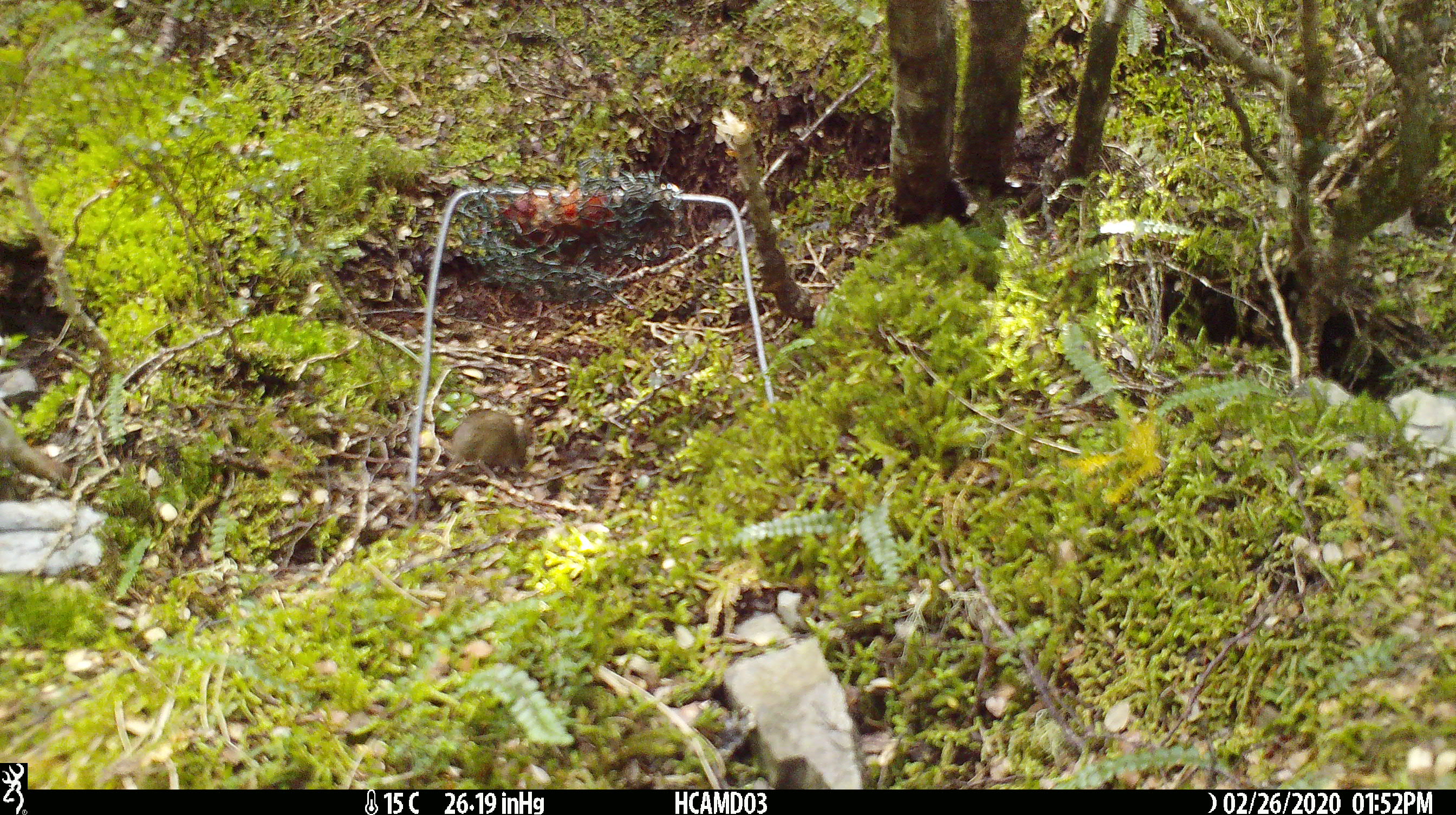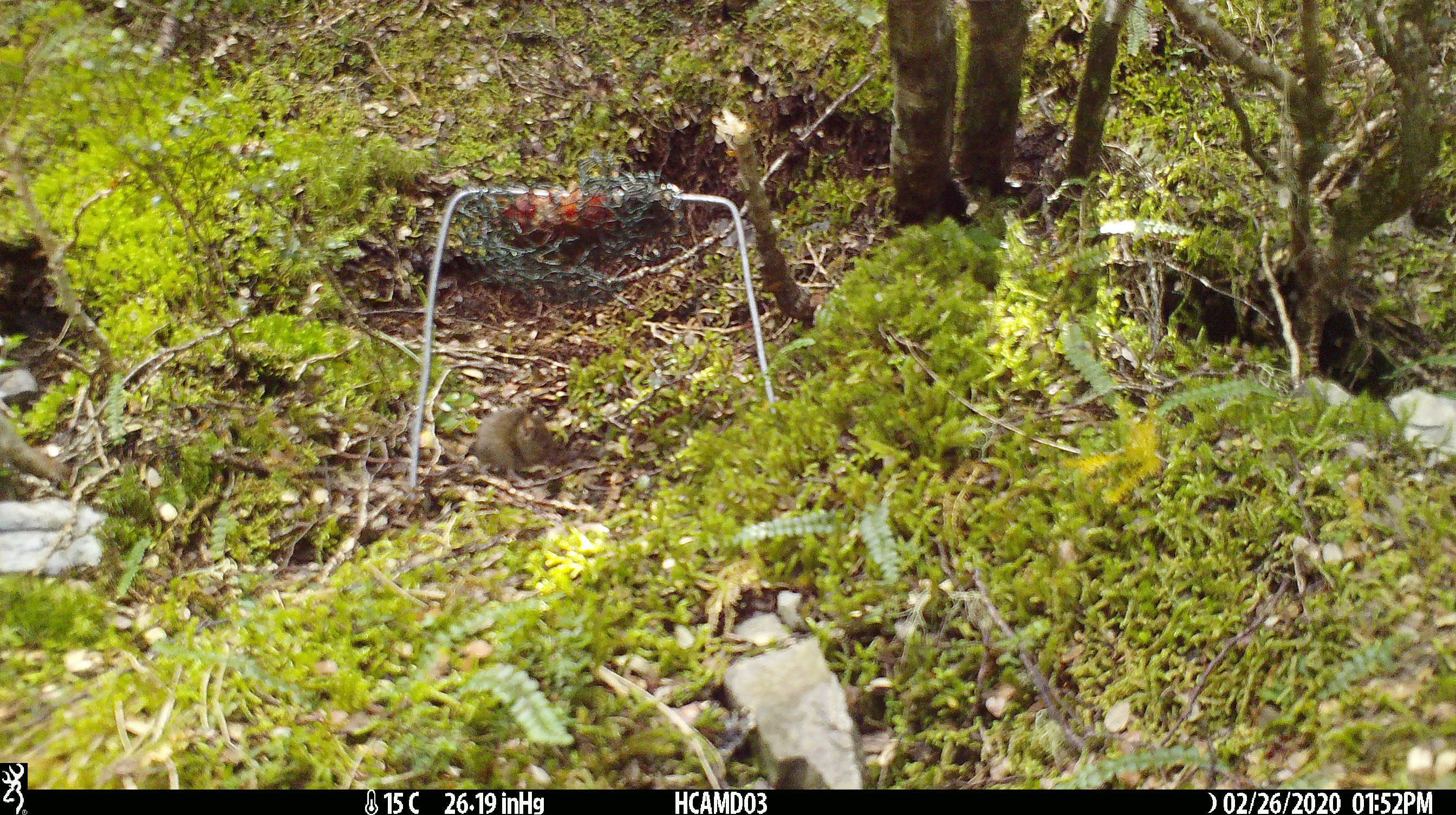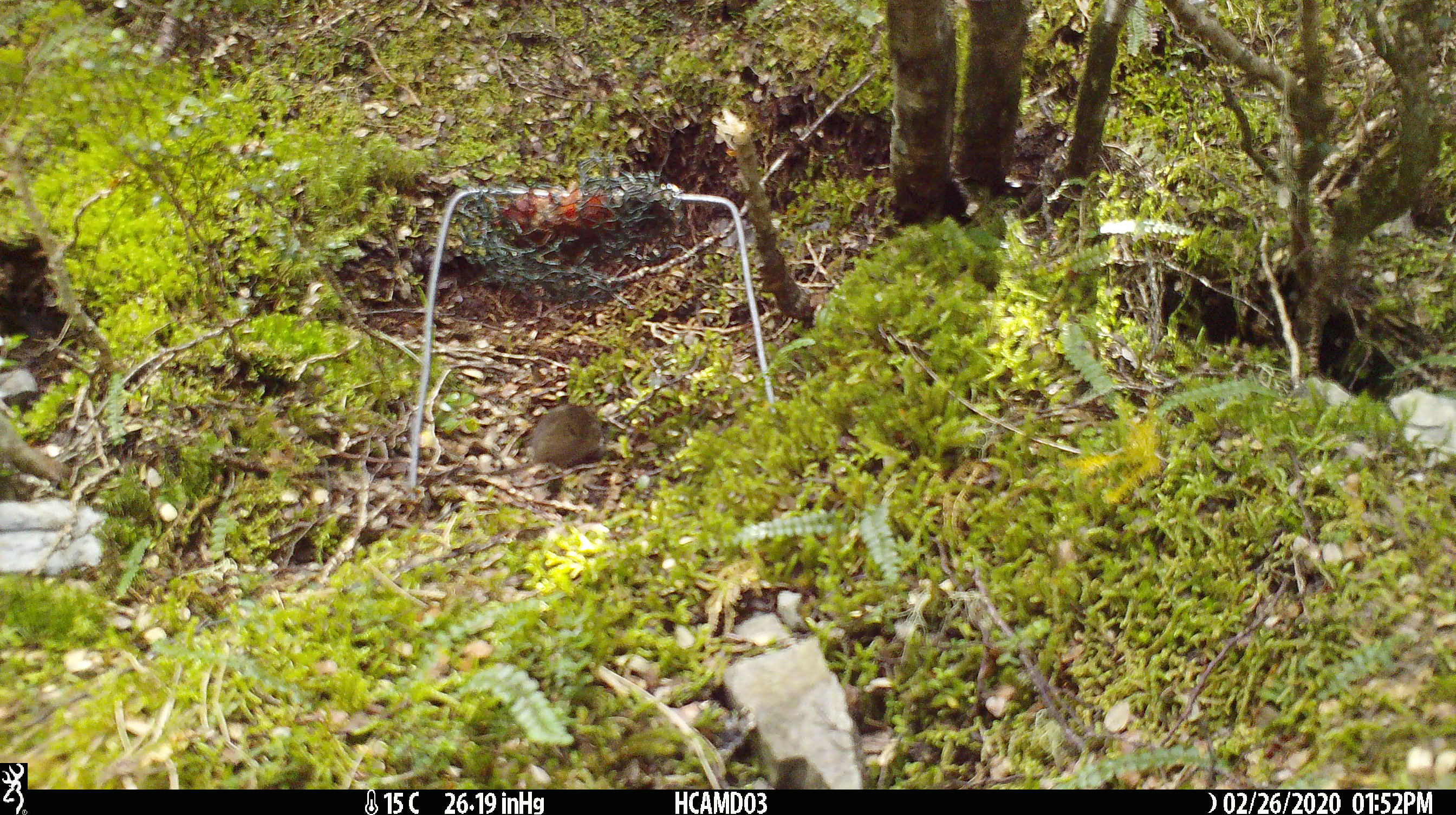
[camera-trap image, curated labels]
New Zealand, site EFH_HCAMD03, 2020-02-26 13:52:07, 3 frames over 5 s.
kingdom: Animalia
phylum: Chordata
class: Mammalia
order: Rodentia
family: Muridae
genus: Mus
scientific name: Mus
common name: mouse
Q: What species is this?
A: Mouse (Mus).